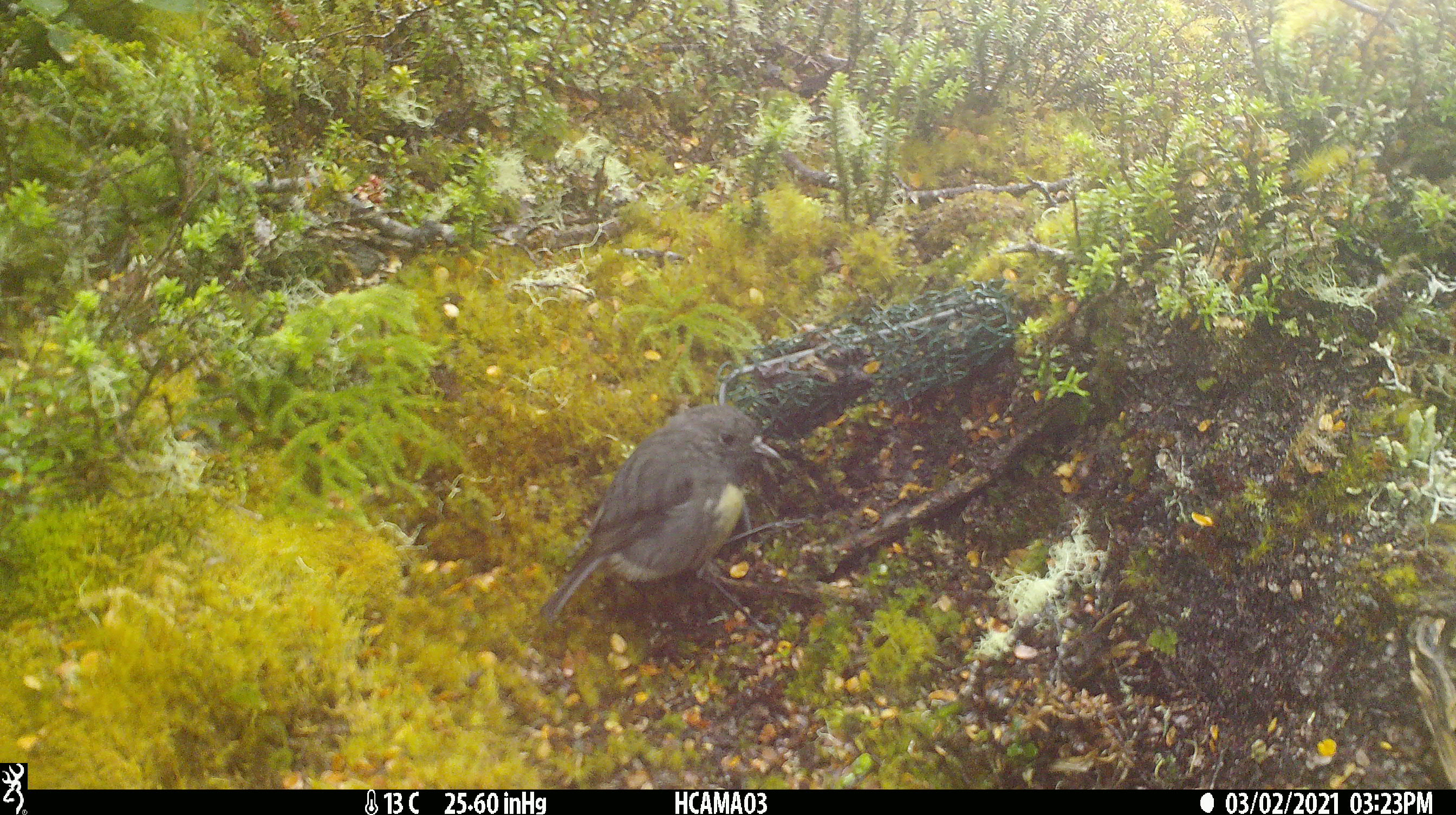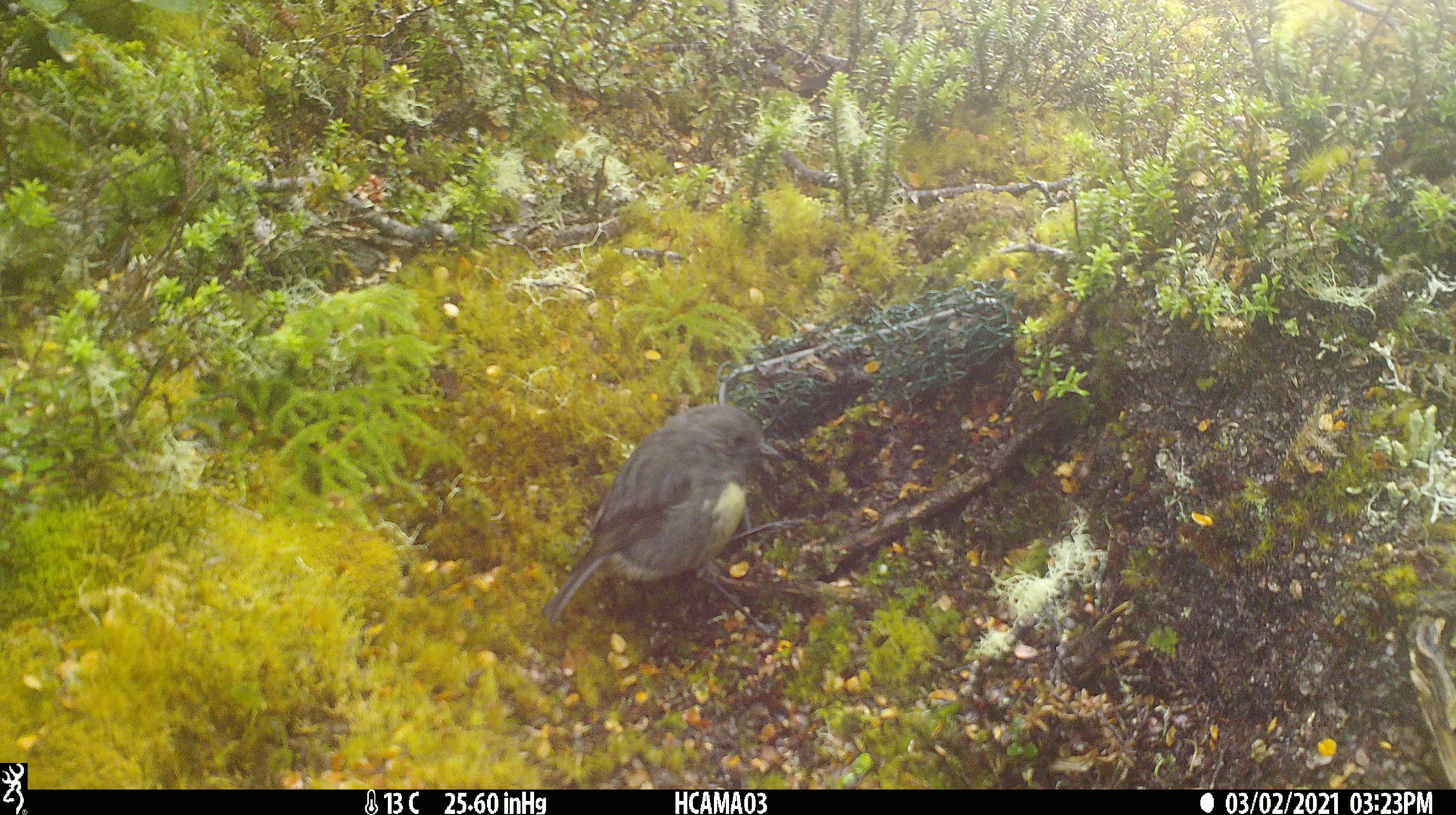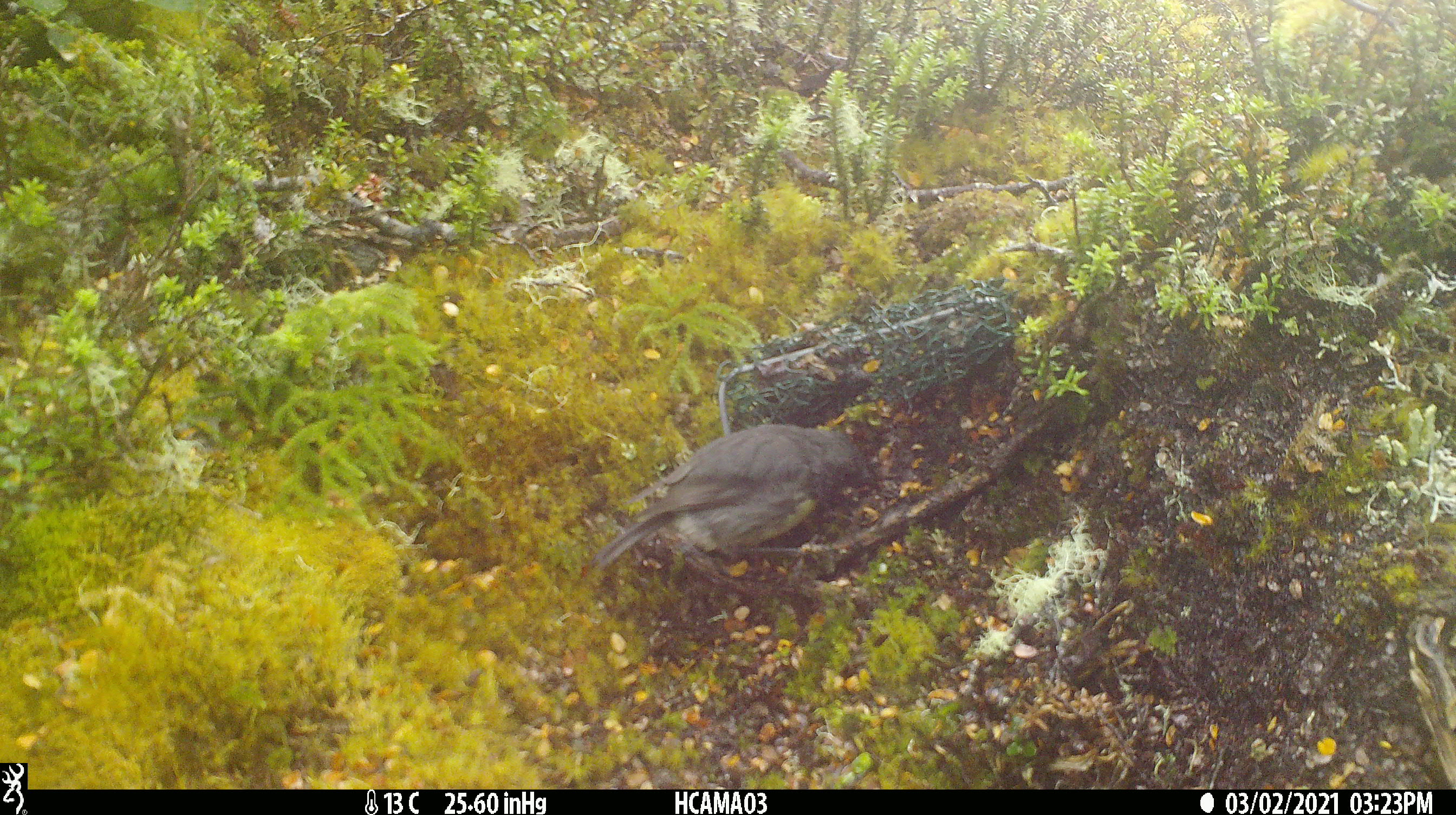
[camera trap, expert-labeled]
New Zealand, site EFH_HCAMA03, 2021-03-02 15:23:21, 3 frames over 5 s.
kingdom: Animalia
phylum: Chordata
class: Aves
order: Passeriformes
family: Petroicidae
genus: Petroica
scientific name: Petroica australis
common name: new zealand robin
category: robin